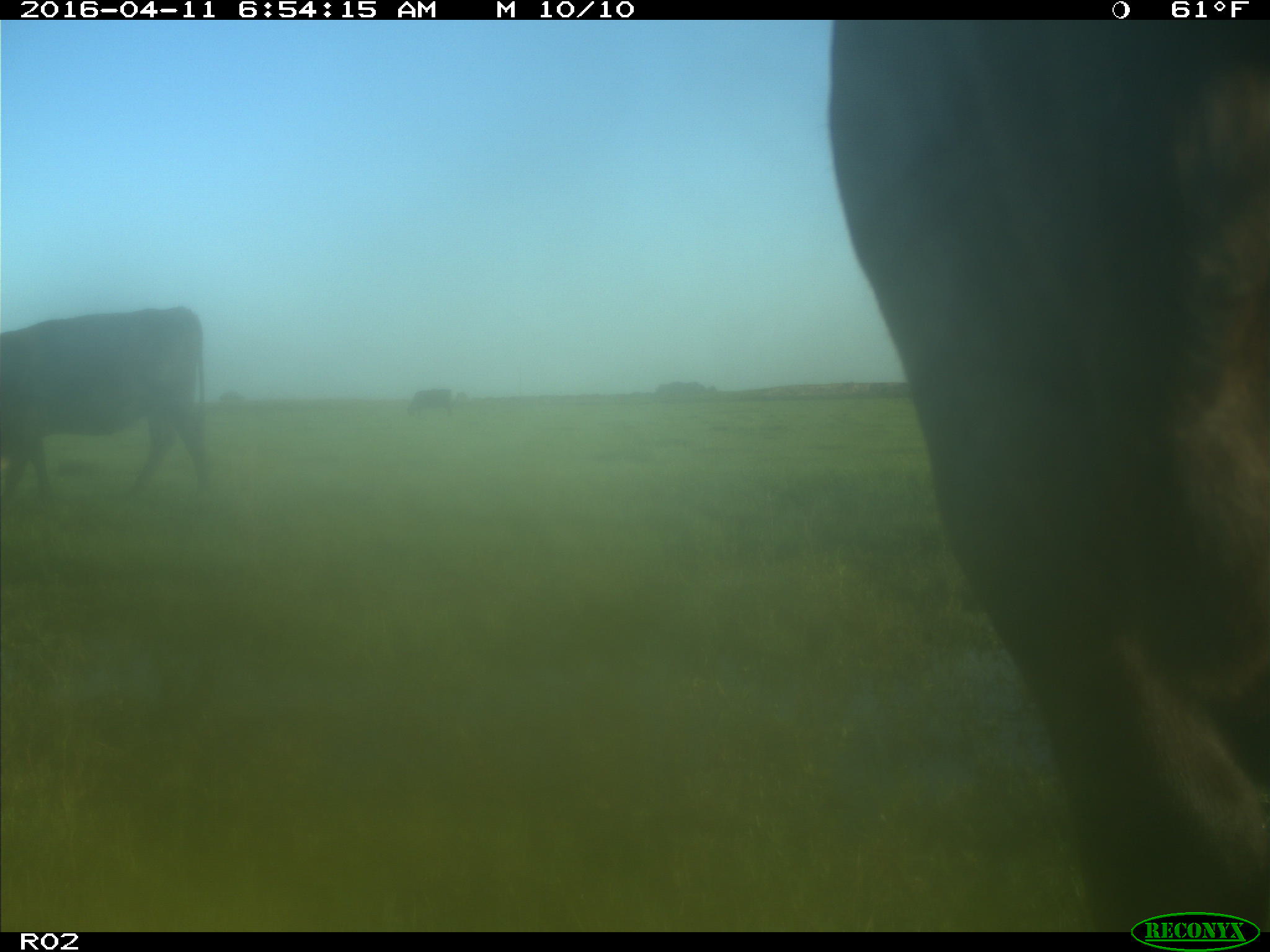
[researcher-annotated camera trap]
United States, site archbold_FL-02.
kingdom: Animalia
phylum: Chordata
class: Mammalia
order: Artiodactyla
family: Bovidae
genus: Bos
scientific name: Bos taurus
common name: domestic cow